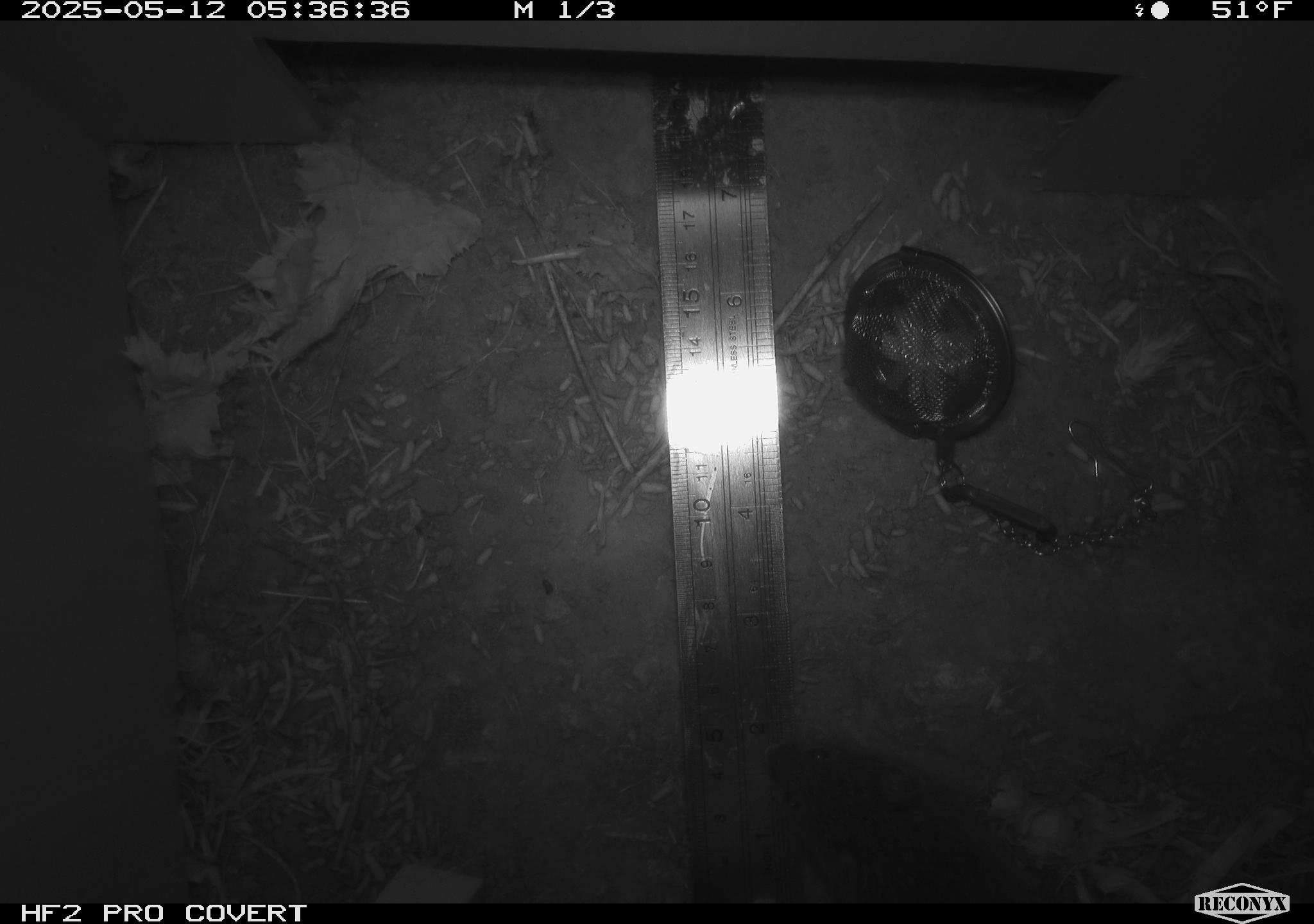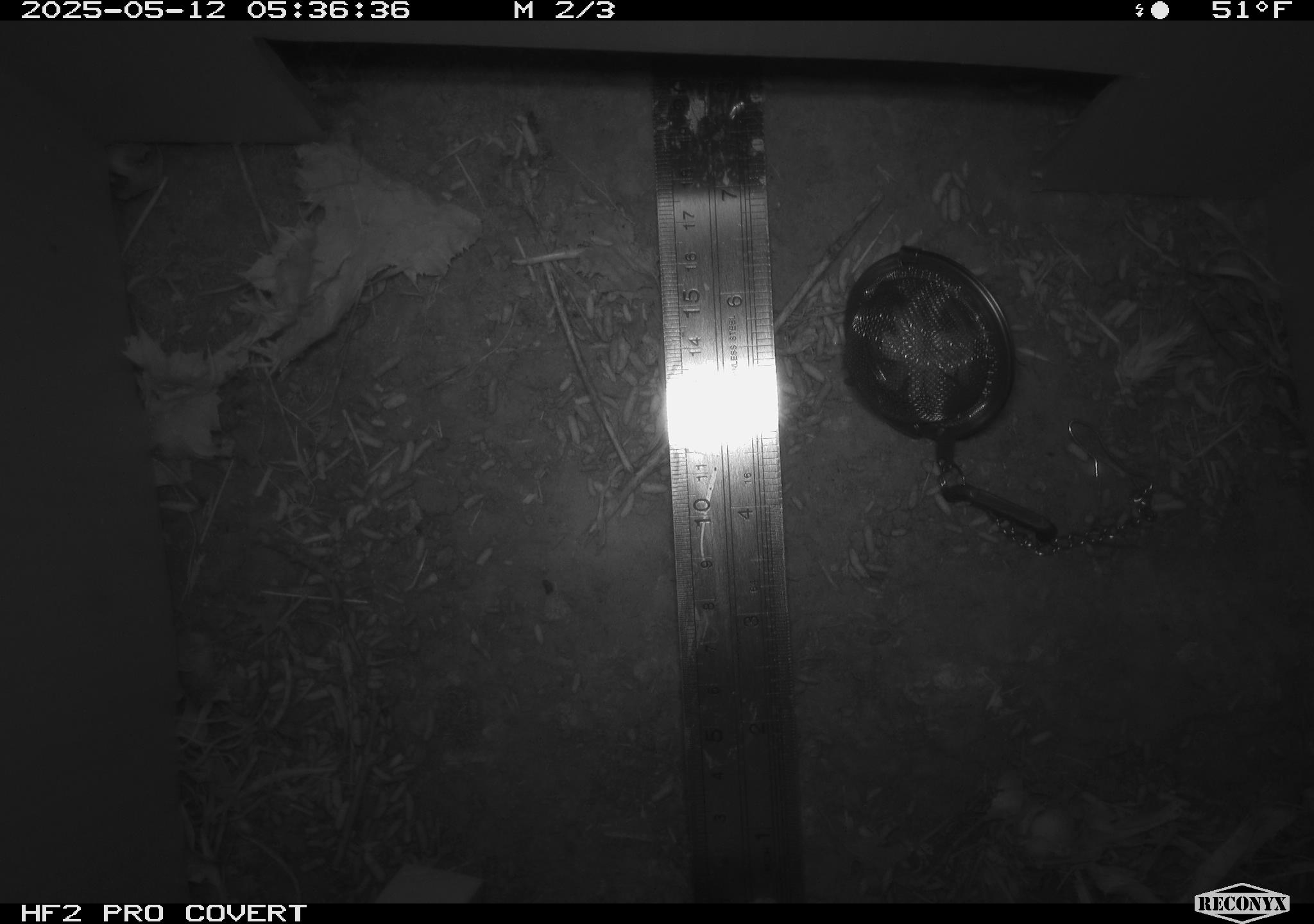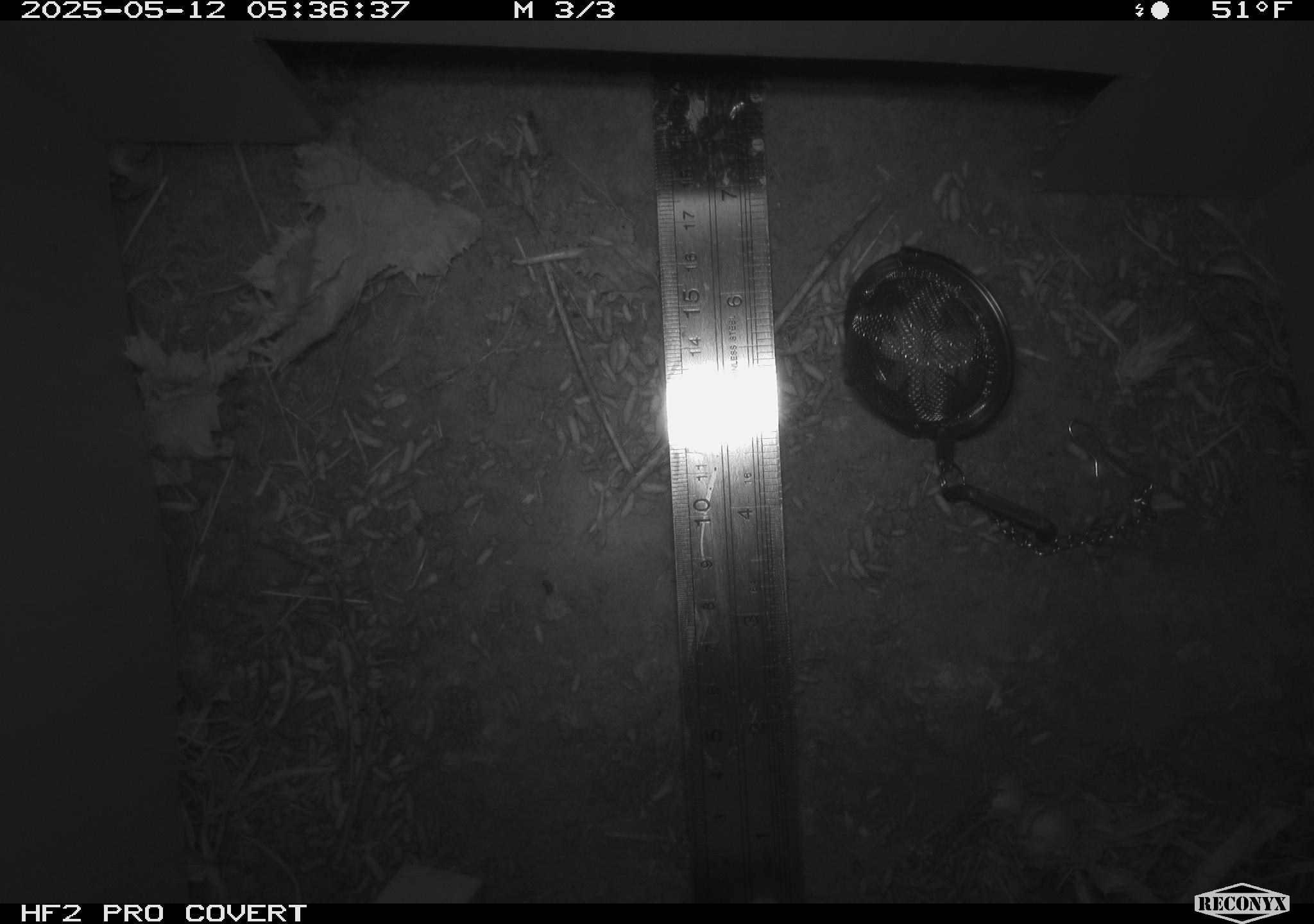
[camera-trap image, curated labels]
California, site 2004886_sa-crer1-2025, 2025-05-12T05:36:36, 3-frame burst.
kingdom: Animalia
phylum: Chordata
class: Mammalia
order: Rodentia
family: Cricetidae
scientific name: Arvicolinae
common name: voles, lemmings, and muskrats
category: arvicolinae subfamily